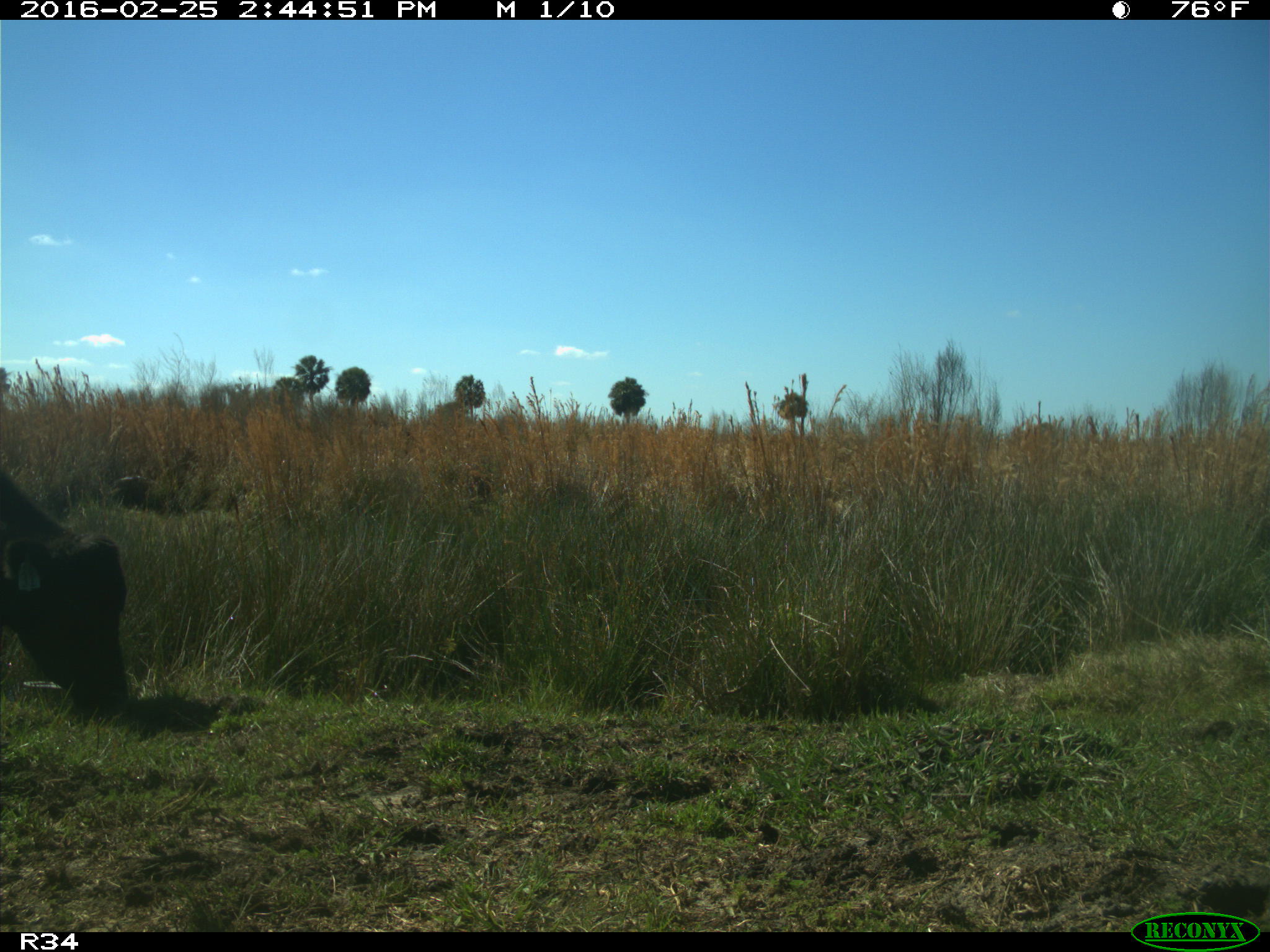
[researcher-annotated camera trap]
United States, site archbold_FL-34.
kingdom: Animalia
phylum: Chordata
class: Mammalia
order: Artiodactyla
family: Bovidae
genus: Bos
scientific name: Bos taurus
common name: domestic cow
Bos taurus (domestic cow).